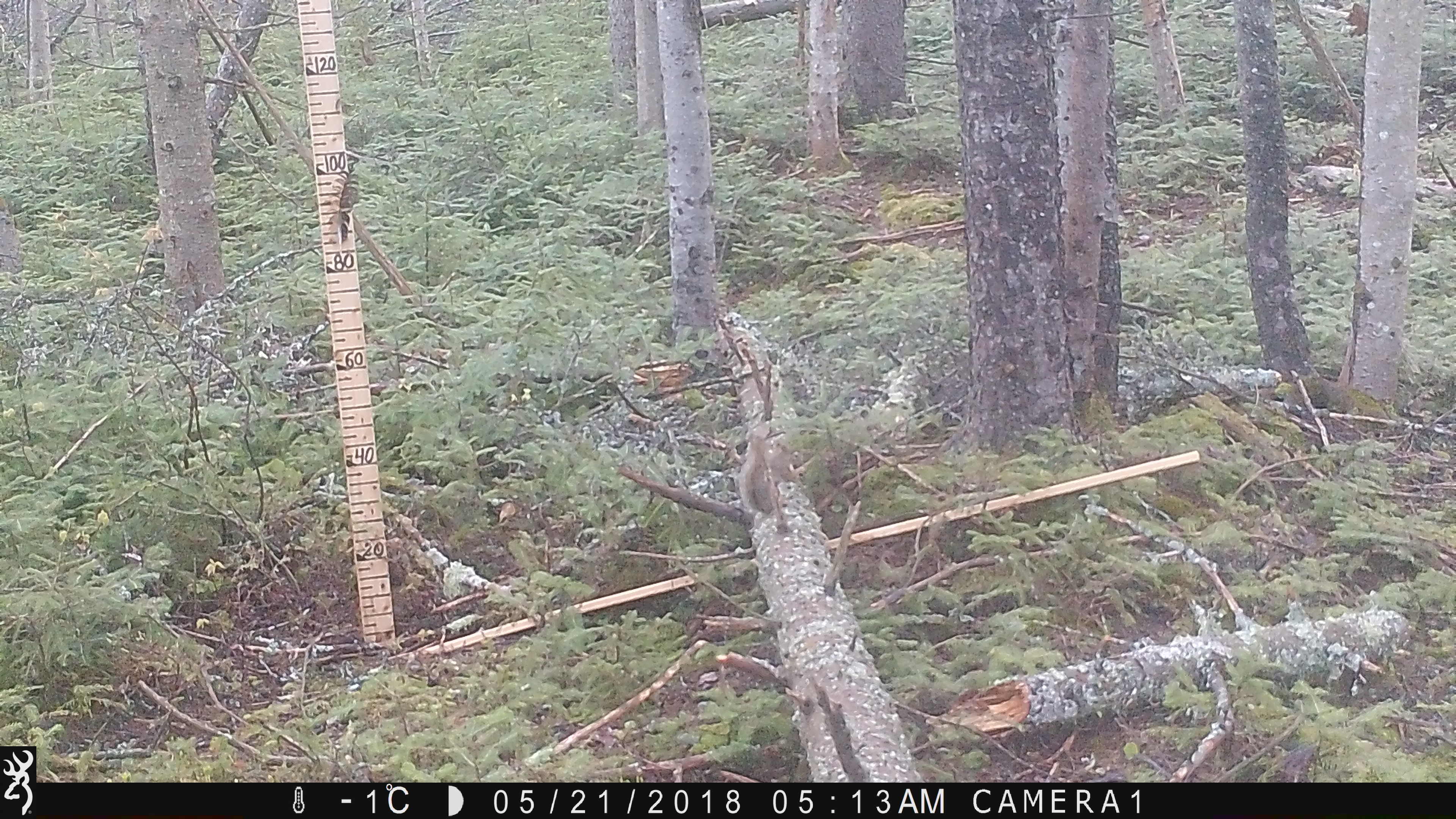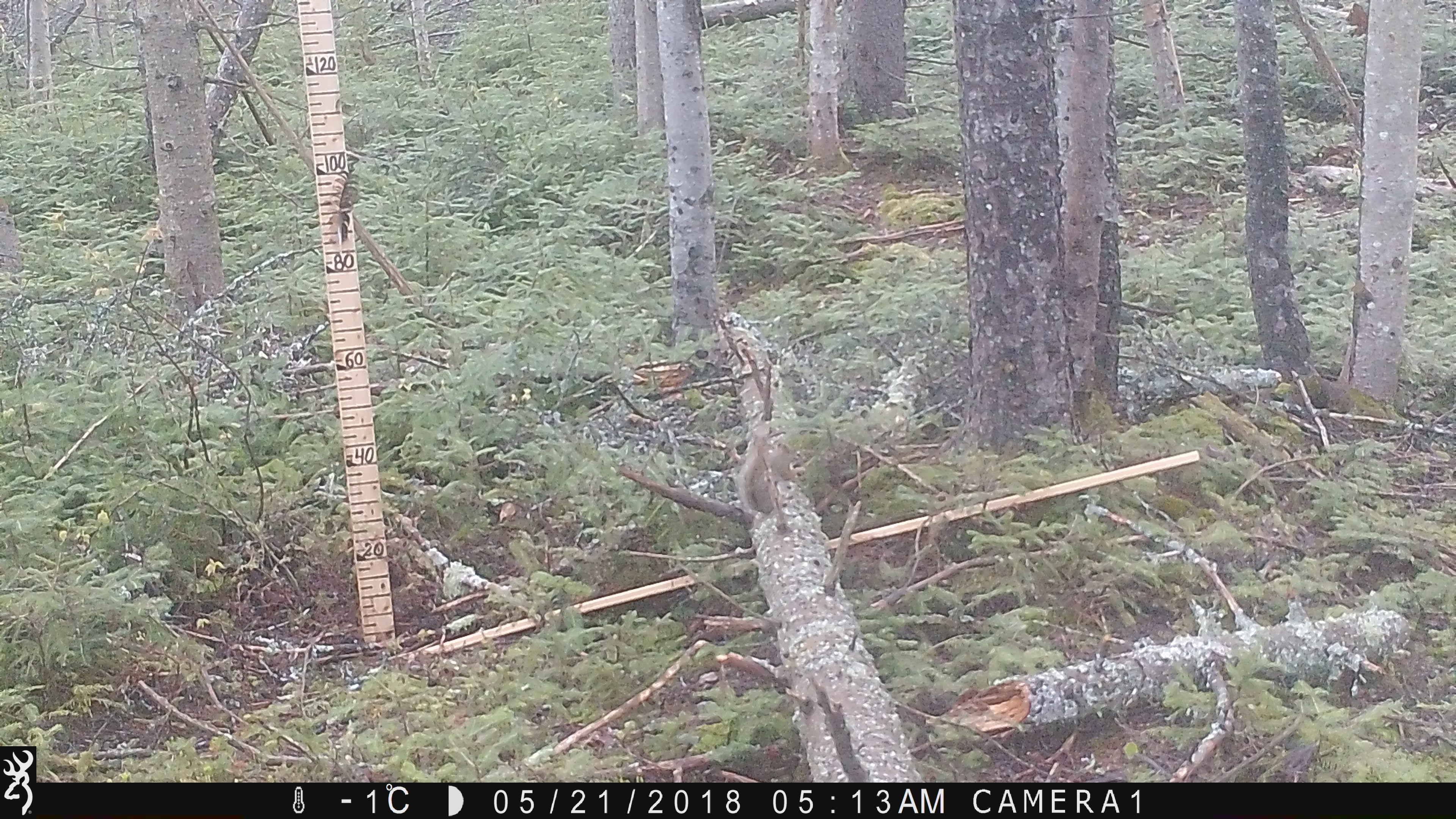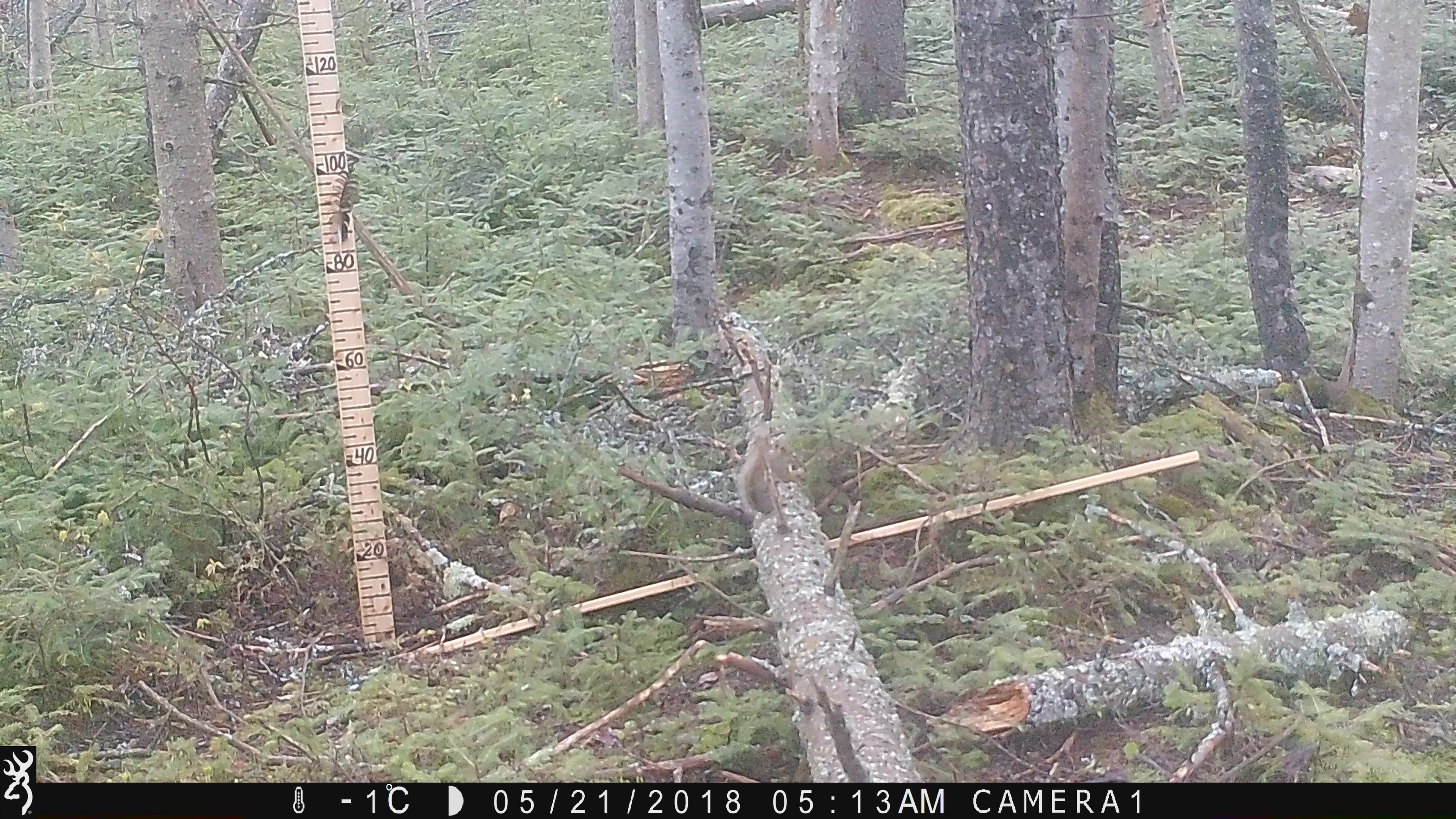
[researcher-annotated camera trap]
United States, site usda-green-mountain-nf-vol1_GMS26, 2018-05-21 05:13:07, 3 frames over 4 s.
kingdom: Animalia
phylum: Chordata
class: Mammalia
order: Rodentia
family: Sciuridae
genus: Tamiasciurus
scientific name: Tamiasciurus hudsonicus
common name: red squirrel